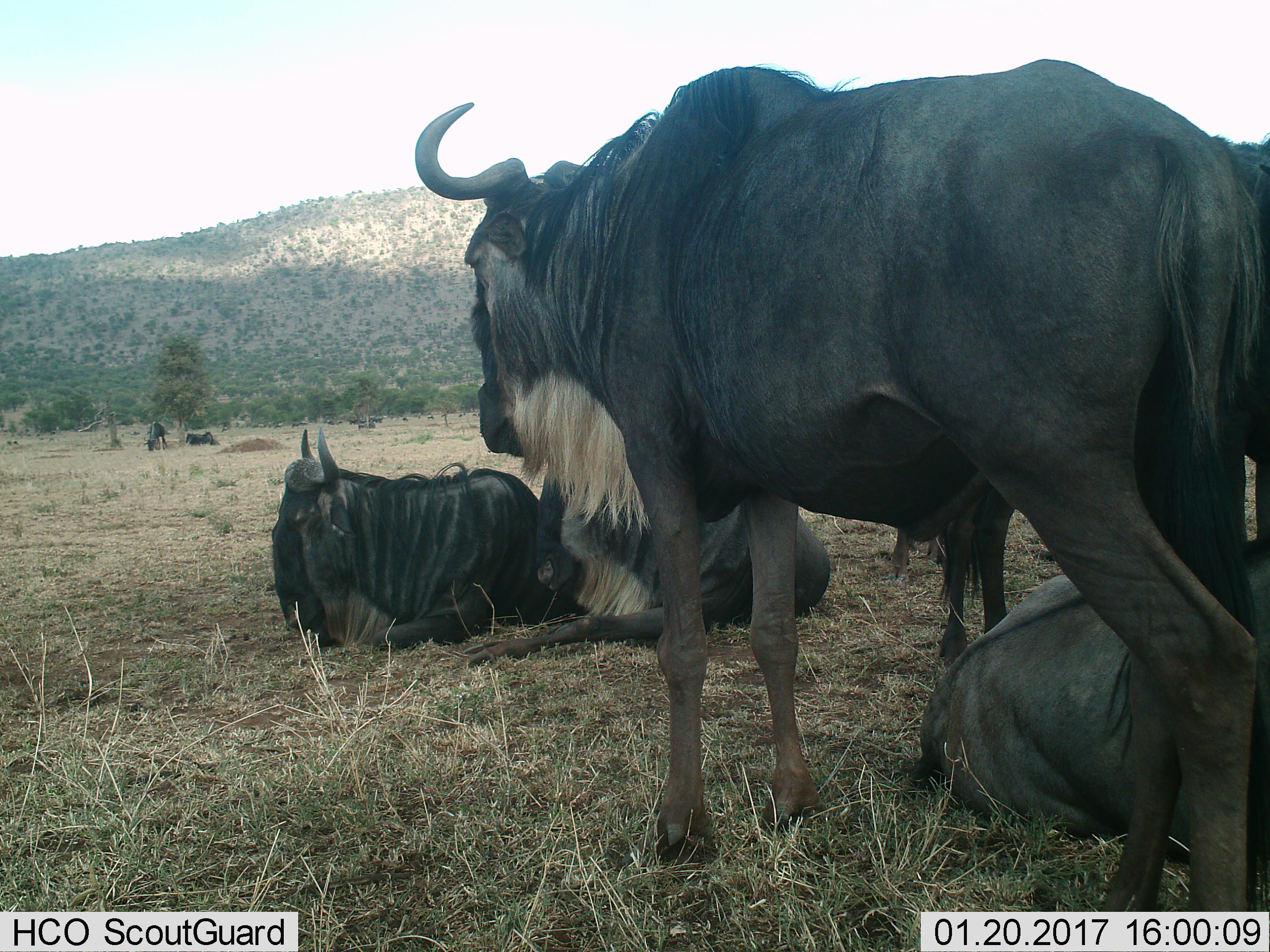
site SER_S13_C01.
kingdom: Animalia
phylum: Chordata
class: Mammalia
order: Artiodactyla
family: Bovidae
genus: Connochaetes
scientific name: Connochaetes taurinus taurinus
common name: blue wildebeest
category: wildebeestblue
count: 6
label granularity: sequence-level